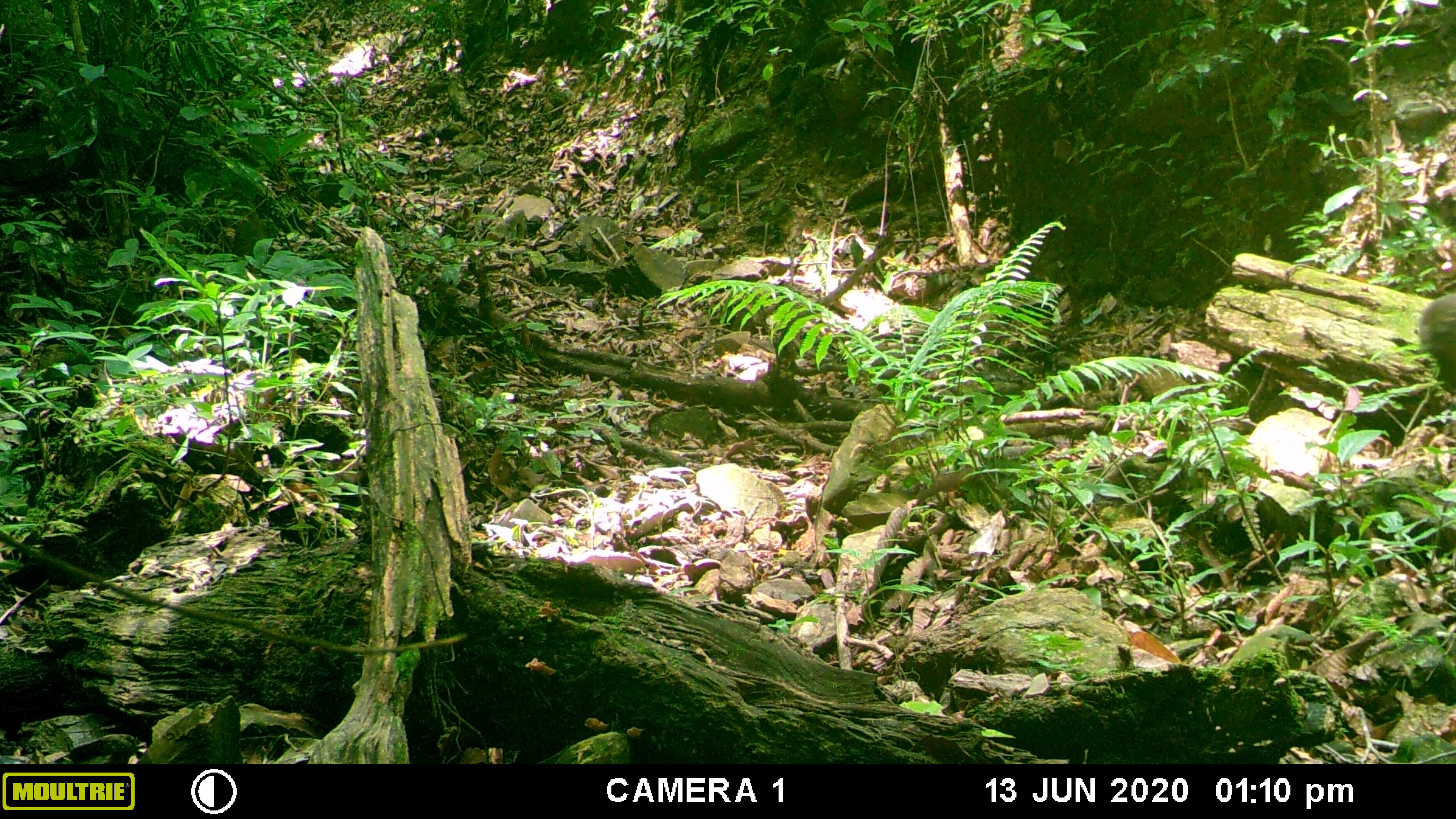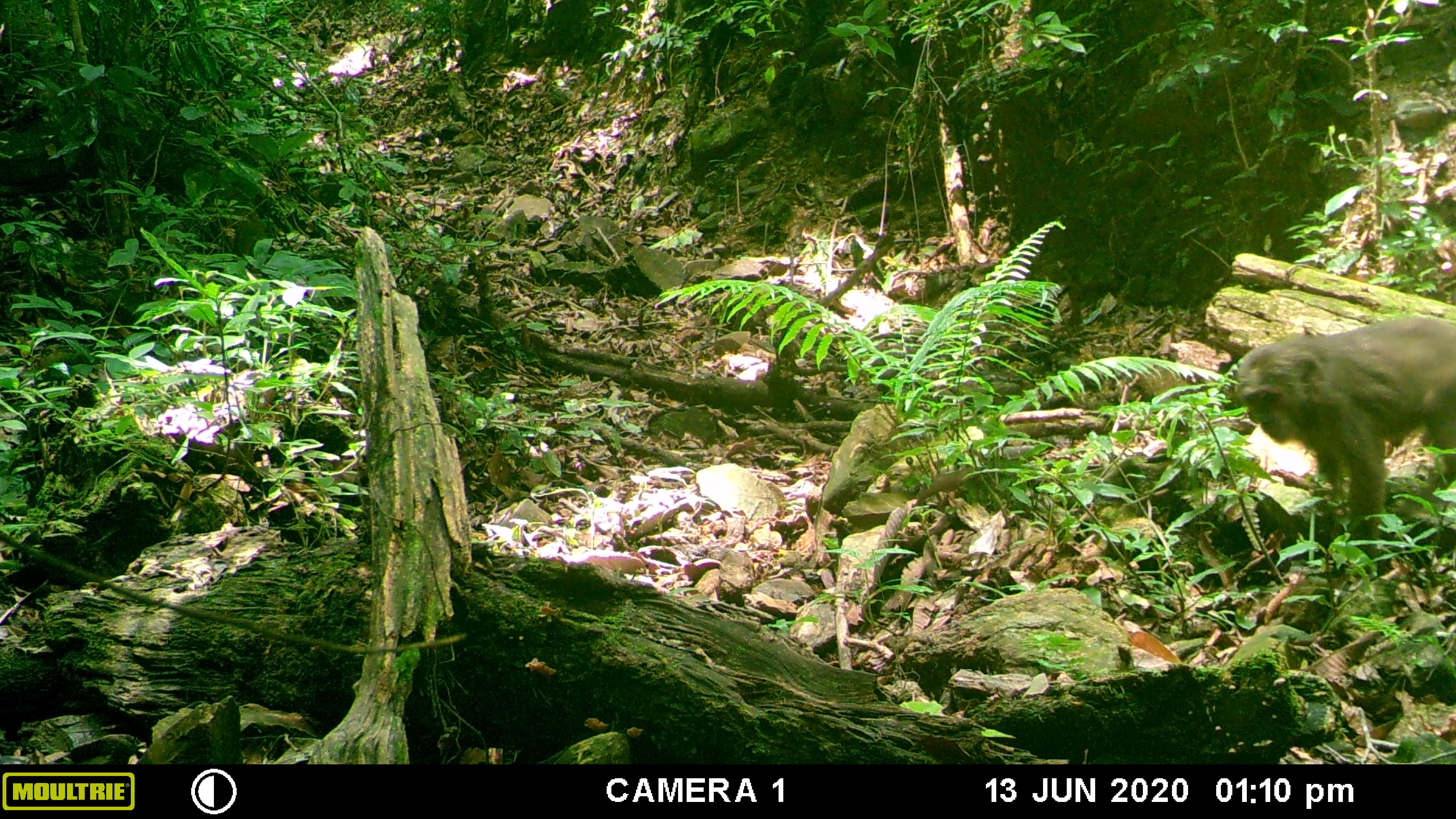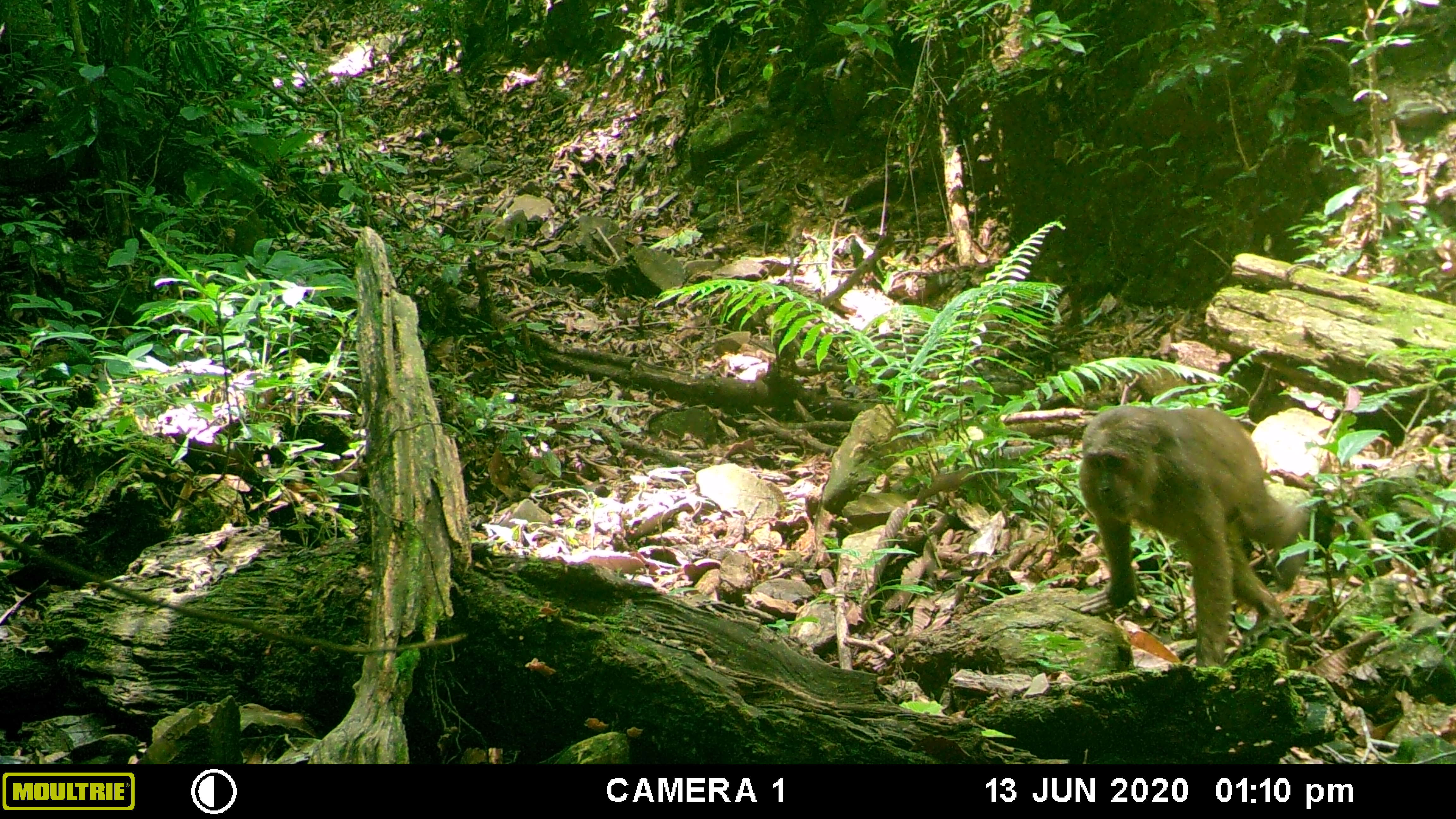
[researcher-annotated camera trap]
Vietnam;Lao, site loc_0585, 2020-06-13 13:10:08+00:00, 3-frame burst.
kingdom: Animalia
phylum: Chordata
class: Mammalia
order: Primates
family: Cercopithecidae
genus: Macaca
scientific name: Macaca arctoides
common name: stump-tailed macaque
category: stump tailed macaque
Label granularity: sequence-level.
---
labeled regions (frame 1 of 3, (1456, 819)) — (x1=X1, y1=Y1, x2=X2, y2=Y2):
stump tailed macaque: (x1=1418, y1=292, x2=1456, y2=388)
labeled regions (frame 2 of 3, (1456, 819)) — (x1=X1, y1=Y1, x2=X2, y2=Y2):
stump tailed macaque: (x1=1230, y1=311, x2=1456, y2=565)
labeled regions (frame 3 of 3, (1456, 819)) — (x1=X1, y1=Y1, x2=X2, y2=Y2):
stump tailed macaque: (x1=1073, y1=401, x2=1319, y2=668)